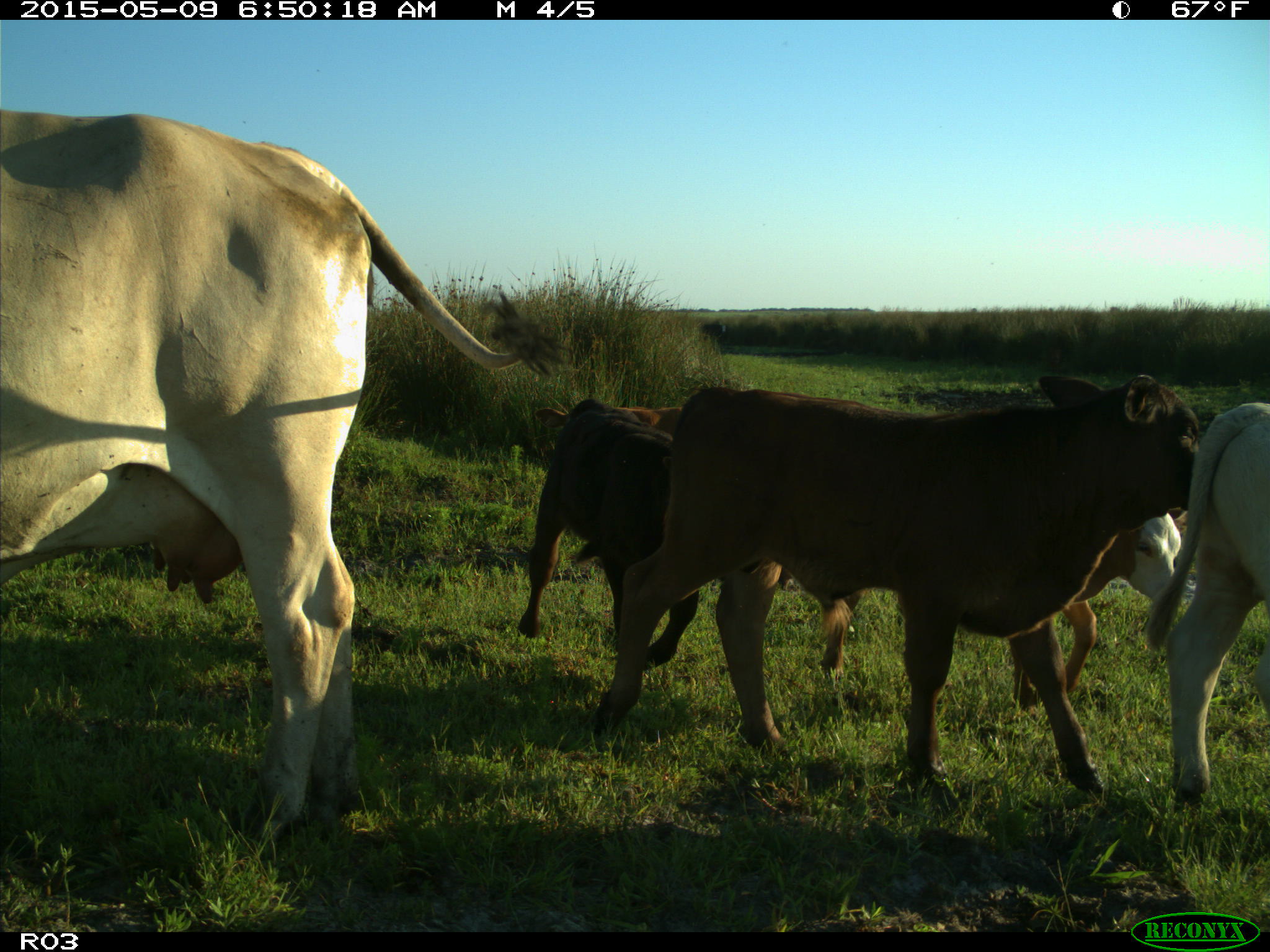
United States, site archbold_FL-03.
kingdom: Animalia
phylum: Chordata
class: Mammalia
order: Artiodactyla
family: Bovidae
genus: Bos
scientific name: Bos taurus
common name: domestic cow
Bos taurus (domestic cow).